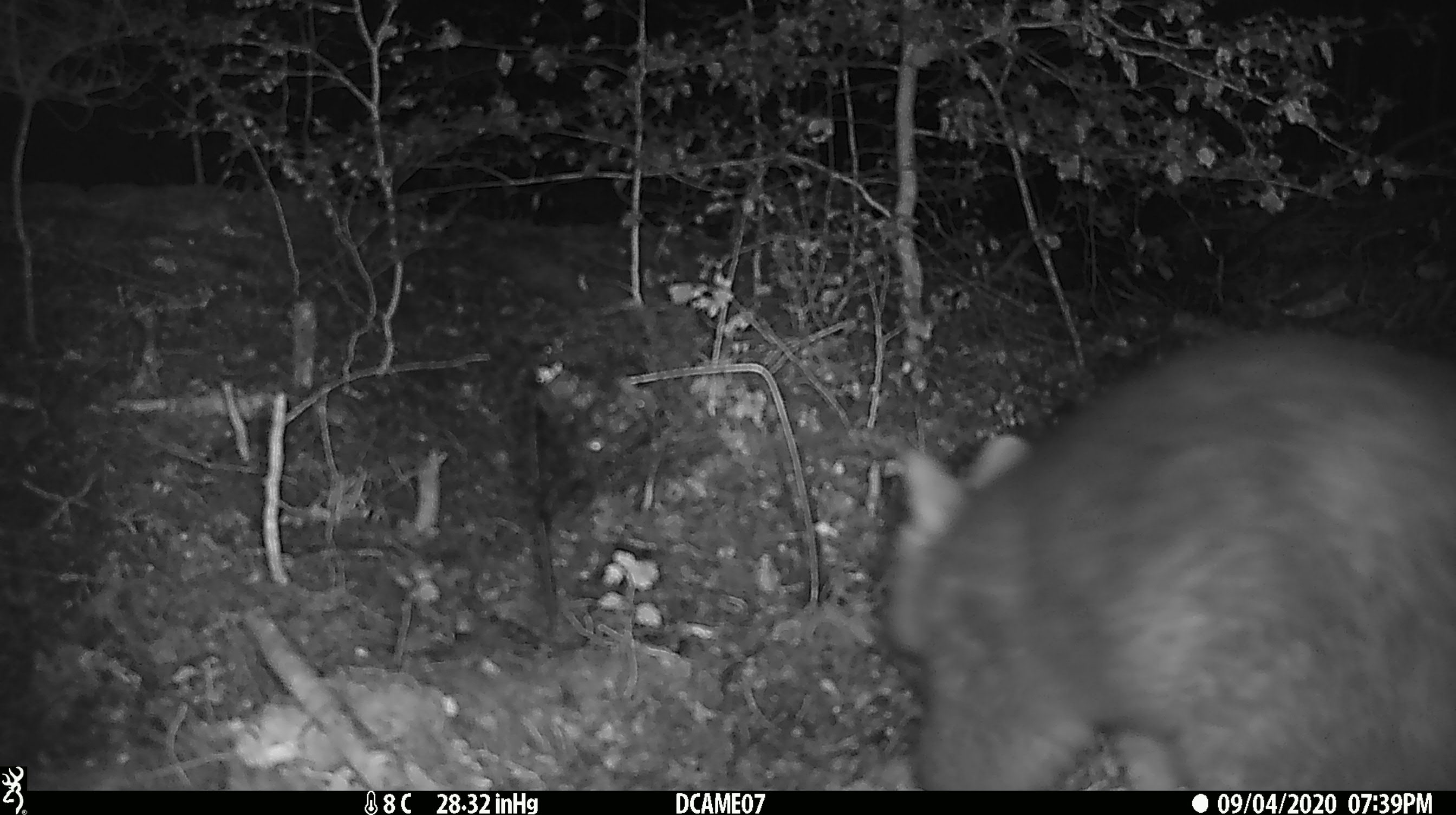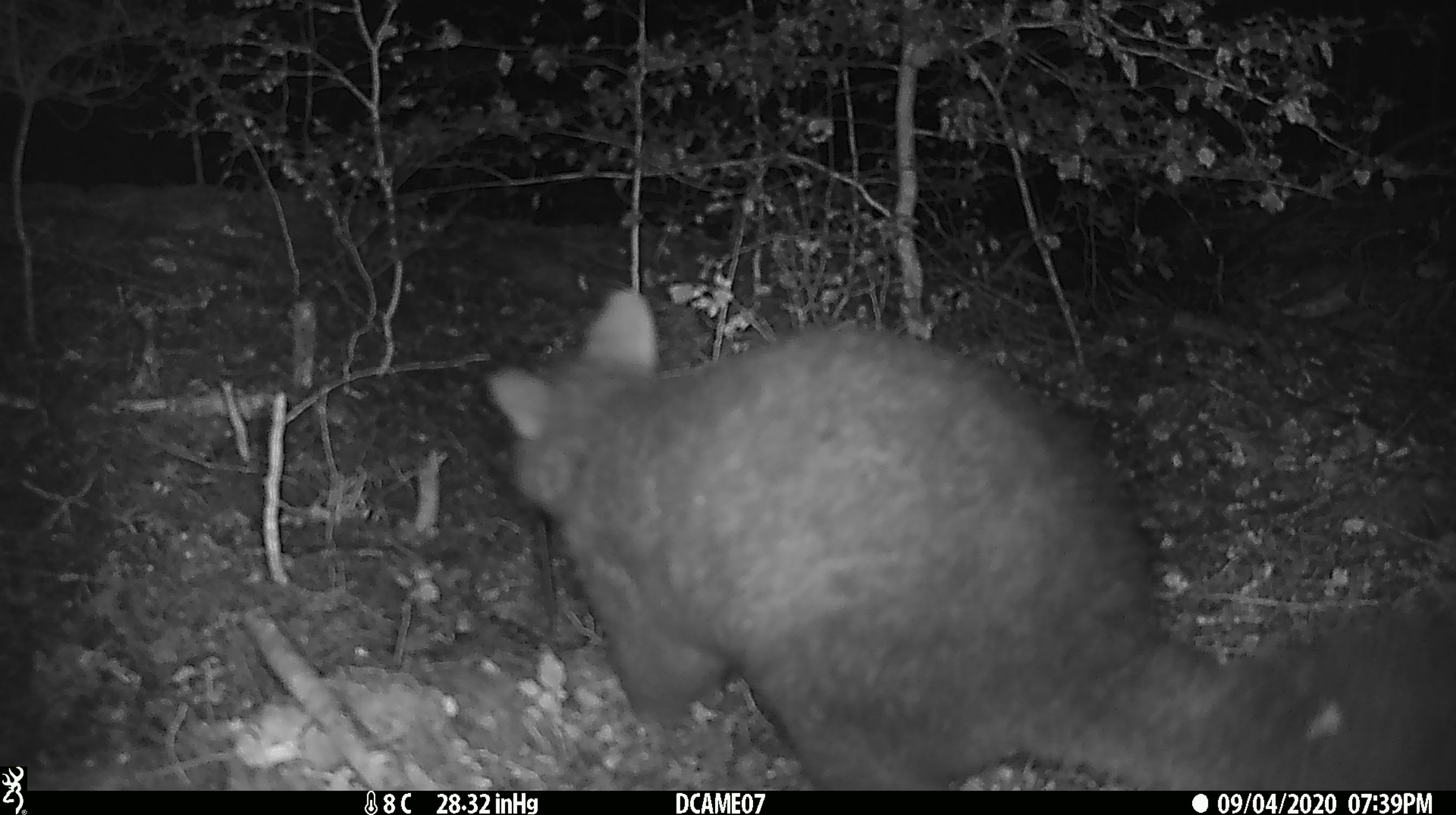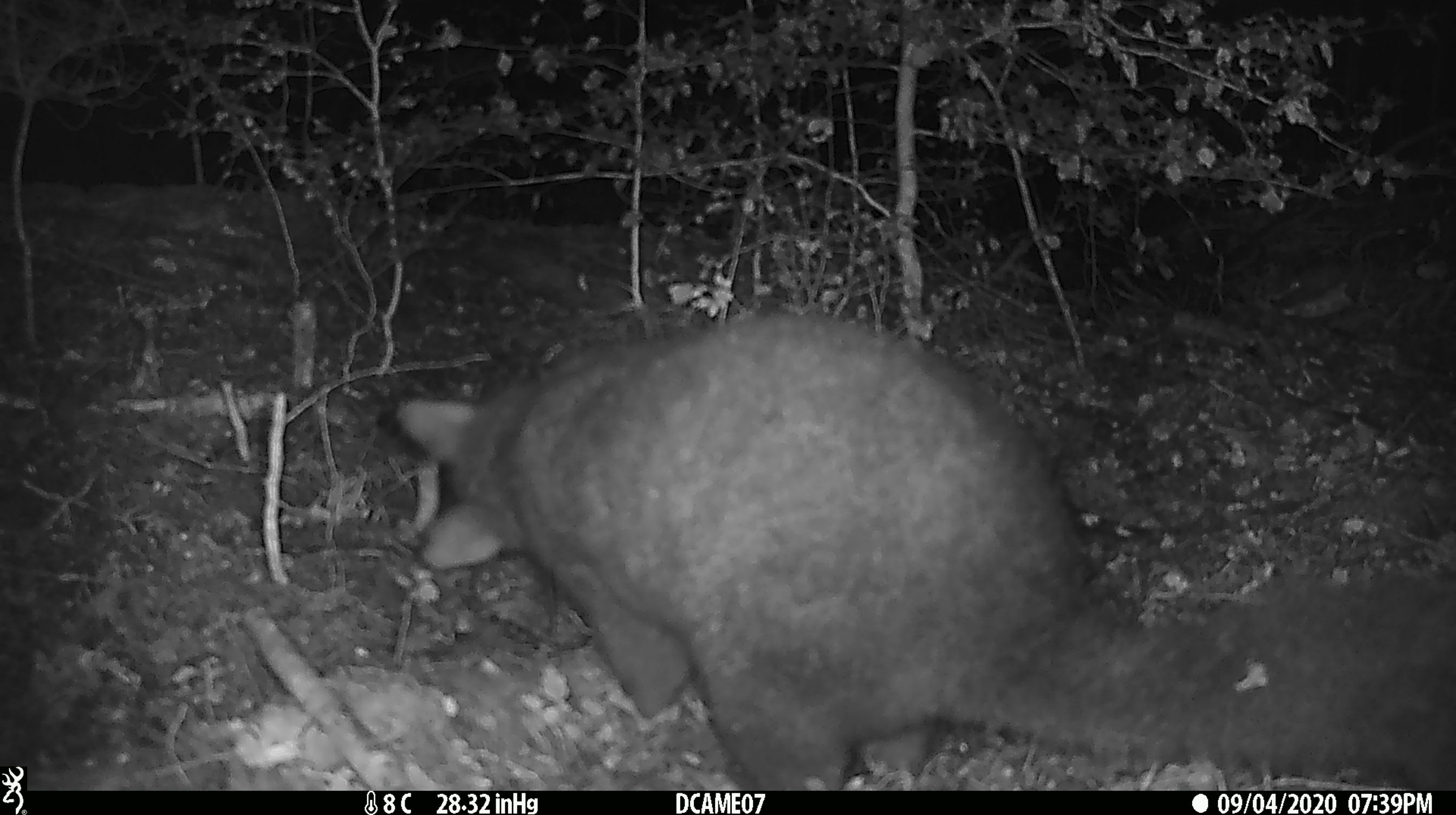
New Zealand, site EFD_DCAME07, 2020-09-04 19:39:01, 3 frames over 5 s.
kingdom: Animalia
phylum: Chordata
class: Mammalia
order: Diprotodontia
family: Phalangeridae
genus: Trichosurus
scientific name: Trichosurus vulpecula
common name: common brushtail possum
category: possum